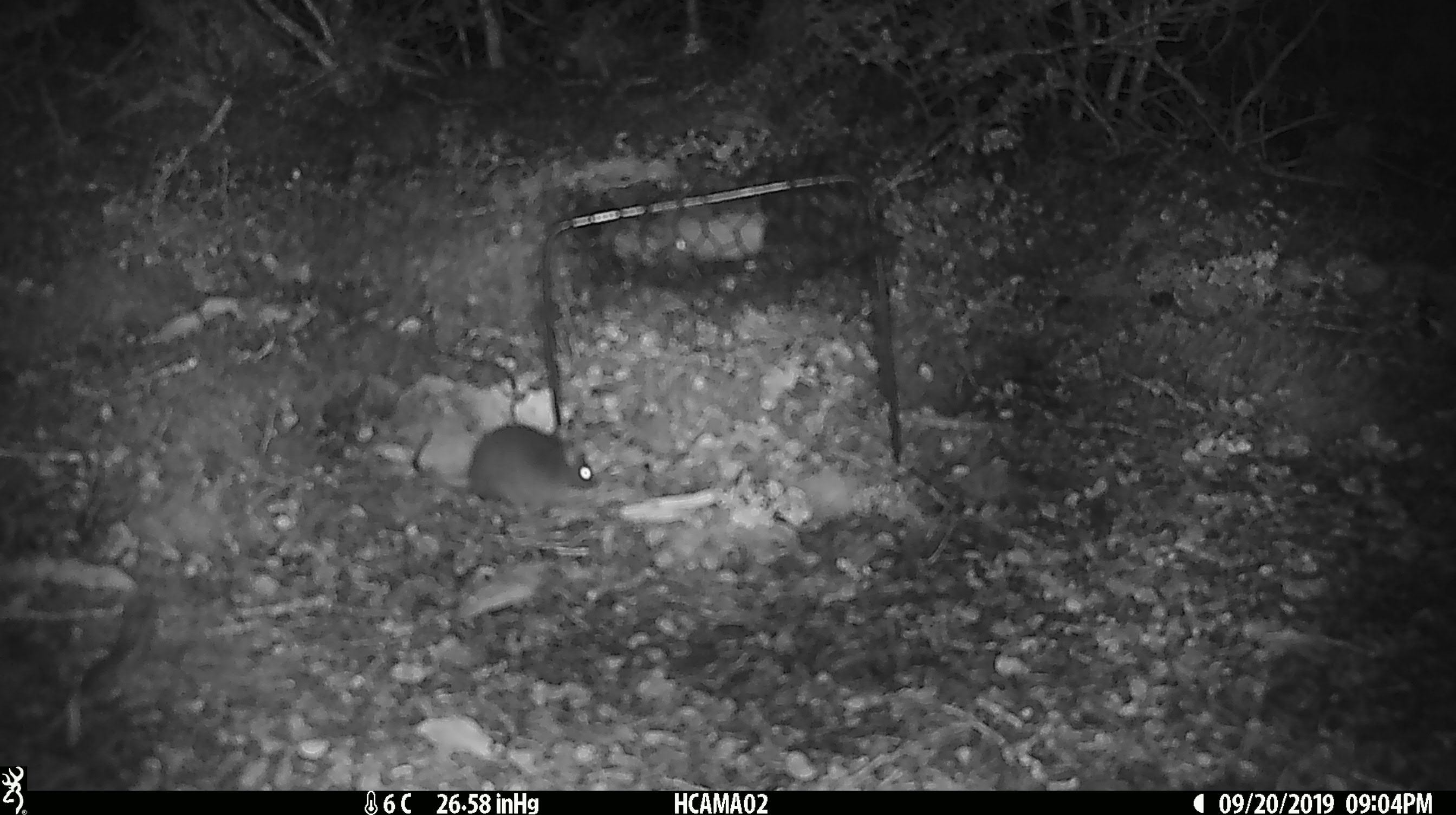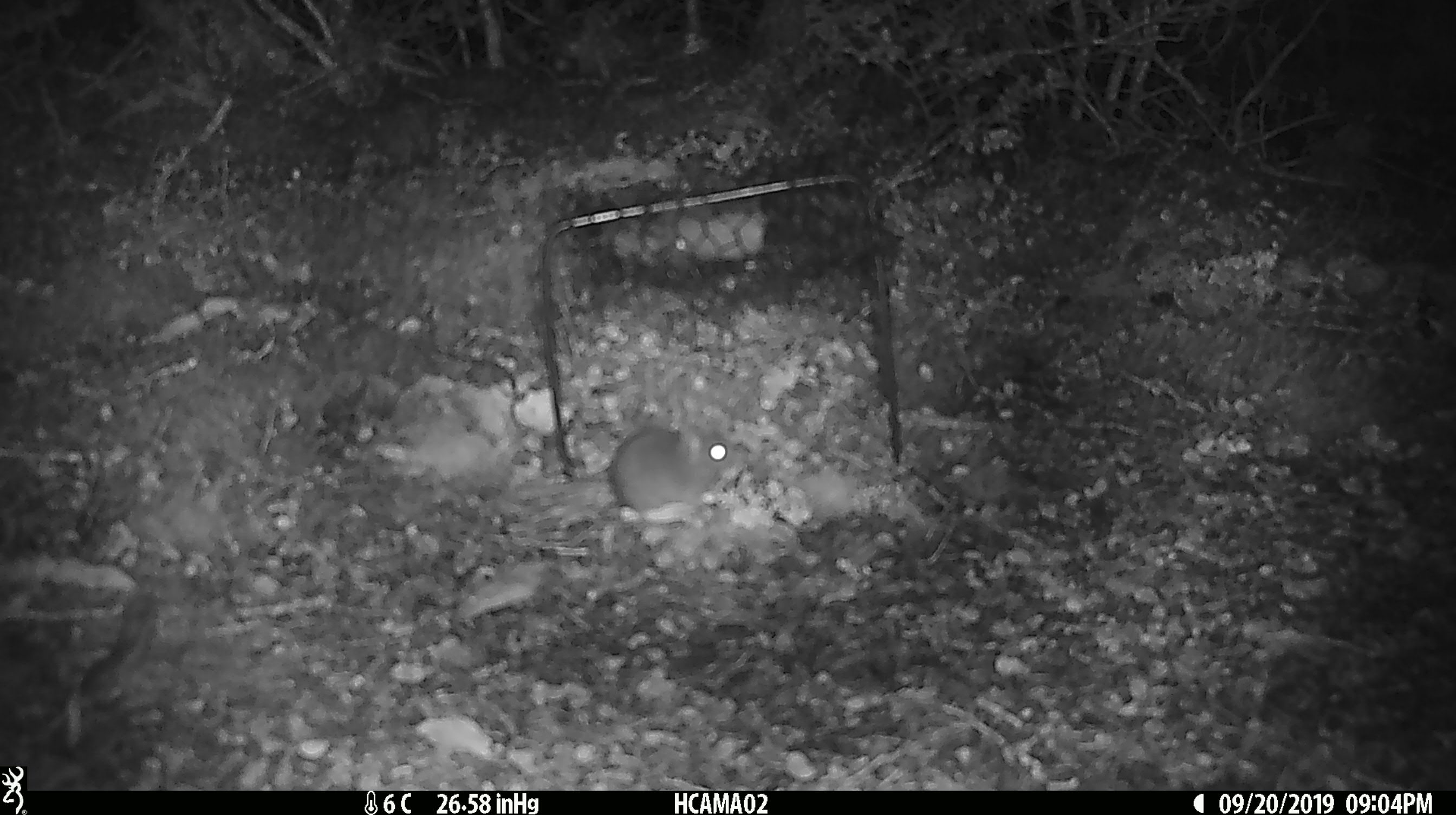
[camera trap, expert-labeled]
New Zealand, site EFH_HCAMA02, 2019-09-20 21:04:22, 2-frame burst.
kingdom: Animalia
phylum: Chordata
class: Mammalia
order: Rodentia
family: Muridae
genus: Mus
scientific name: Mus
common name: mouse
Mouse (Mus).